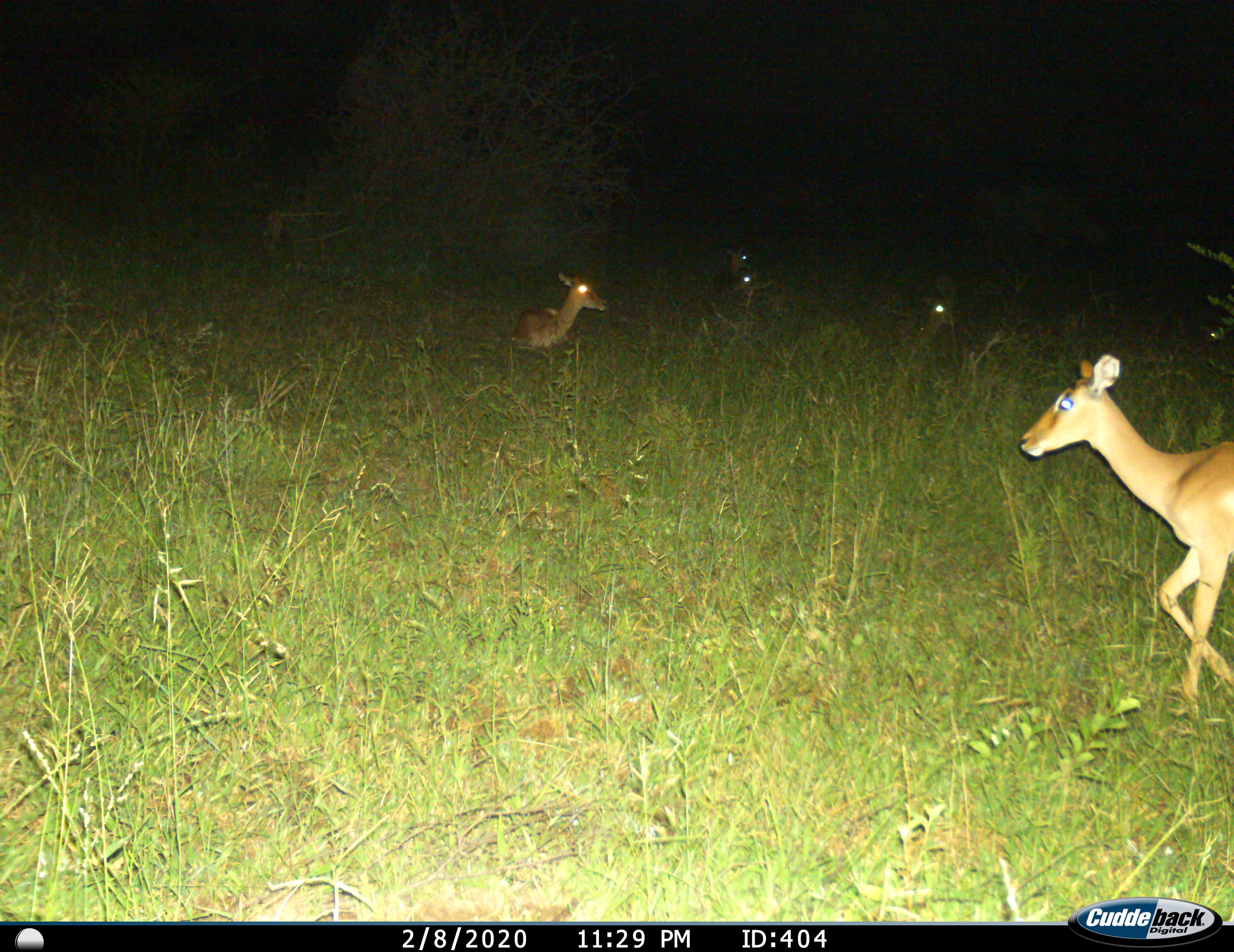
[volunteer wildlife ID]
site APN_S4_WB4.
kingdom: Animalia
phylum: Chordata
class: Mammalia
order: Artiodactyla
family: Bovidae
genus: Aepyceros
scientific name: Aepyceros melampus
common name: impala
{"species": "impala (Aepyceros melampus)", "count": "6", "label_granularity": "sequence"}